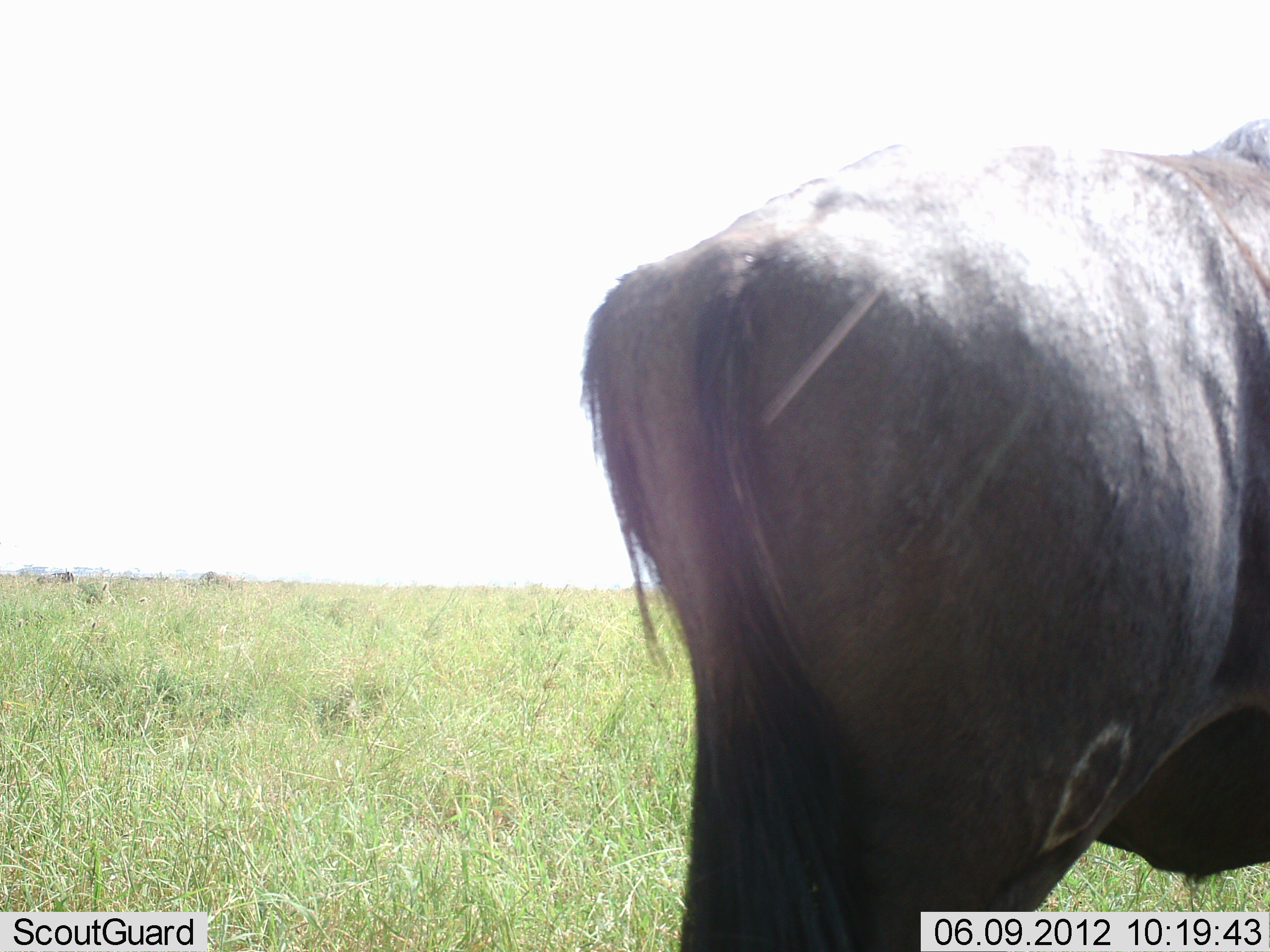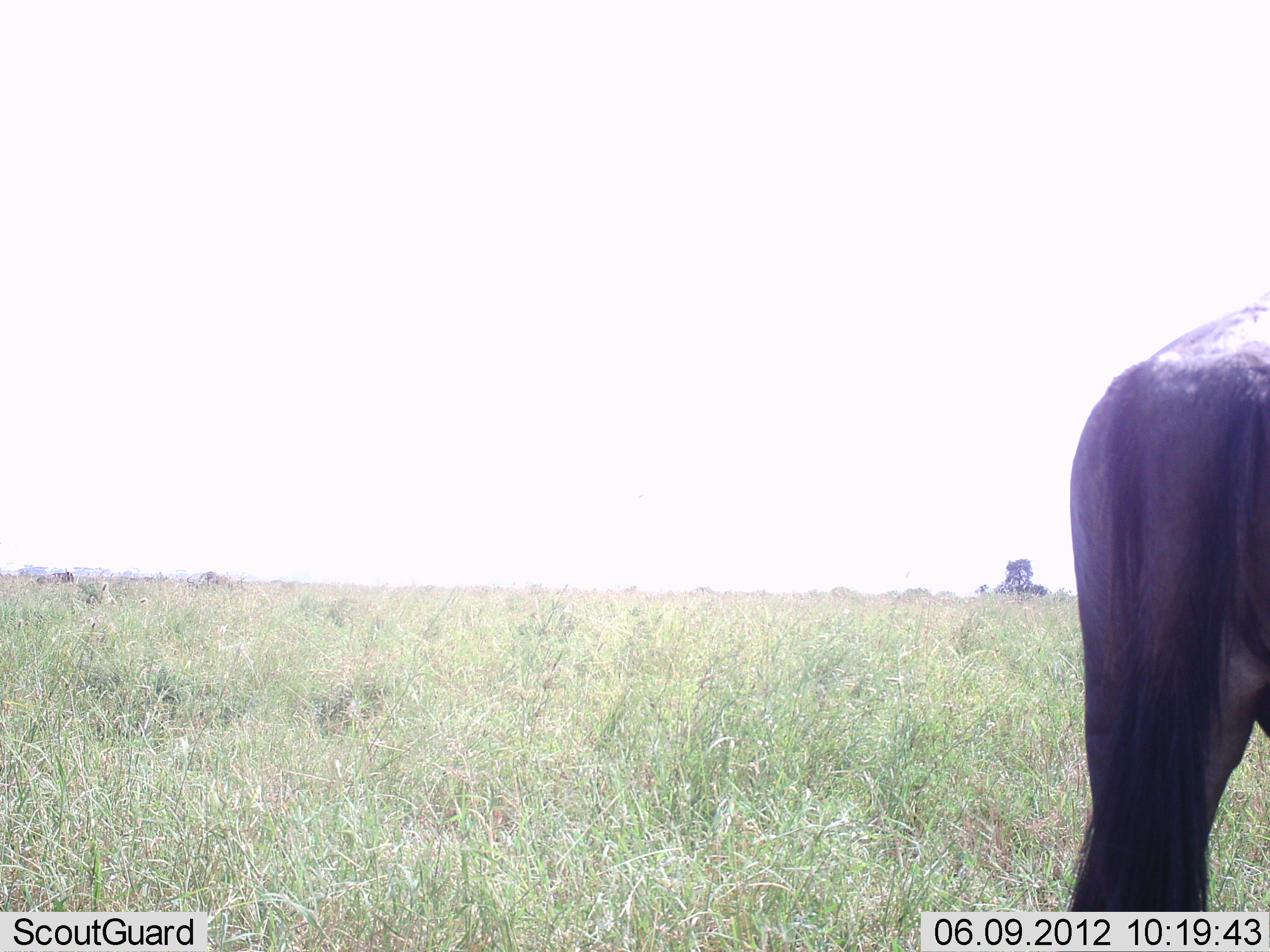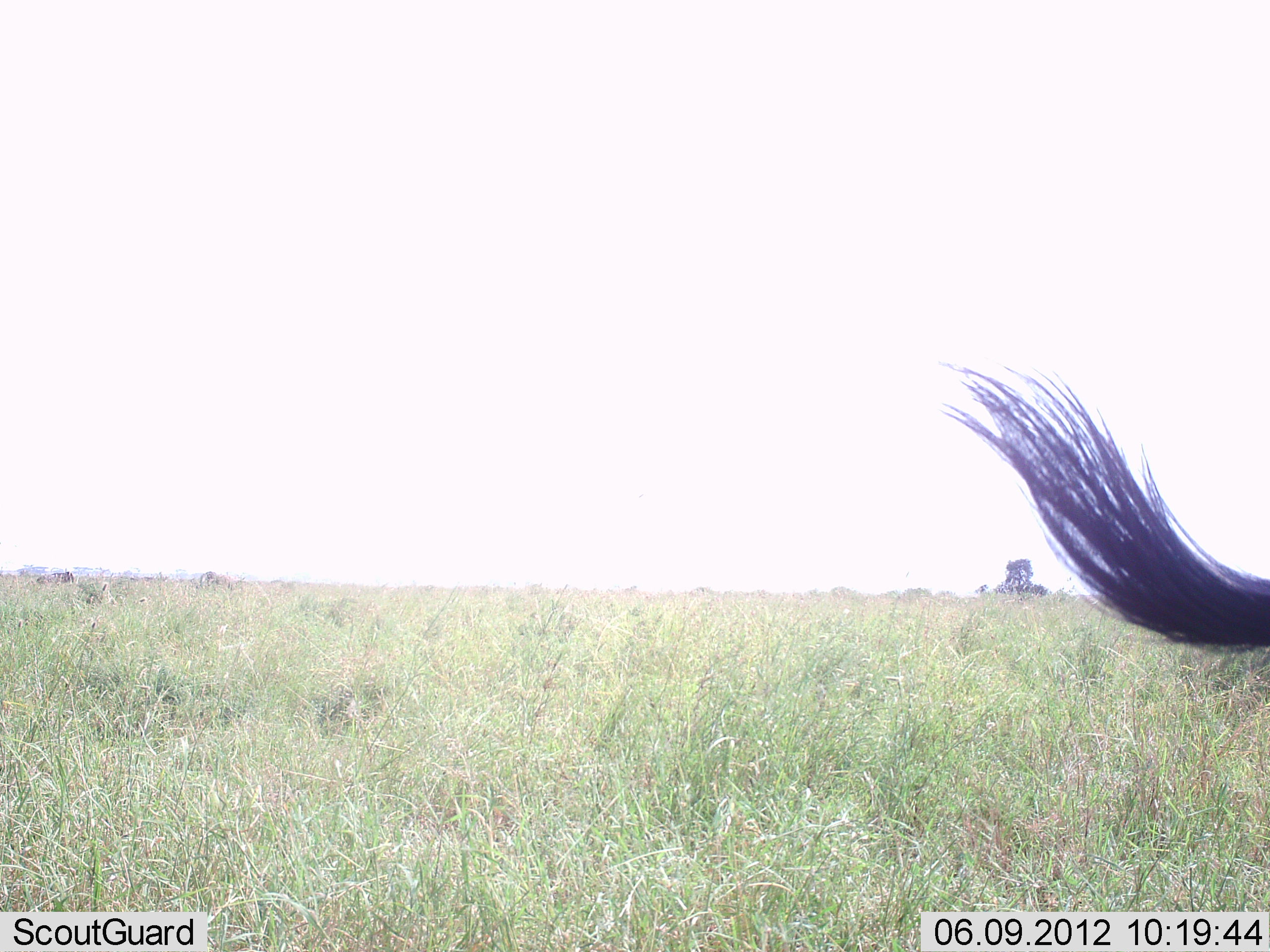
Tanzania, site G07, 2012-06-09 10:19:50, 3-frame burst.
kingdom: Animalia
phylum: Chordata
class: Mammalia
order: Artiodactyla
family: Bovidae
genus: Connochaetes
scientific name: Connochaetes taurinus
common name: blue wildebeest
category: wildebeest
Wildebeest (blue wildebeest) (Connochaetes taurinus), count 1. Behavior (volunteer vote fractions): standing 0%, resting 0%, moving 100%, interacting 0%. Young present (vote fraction): 0%. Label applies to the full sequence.